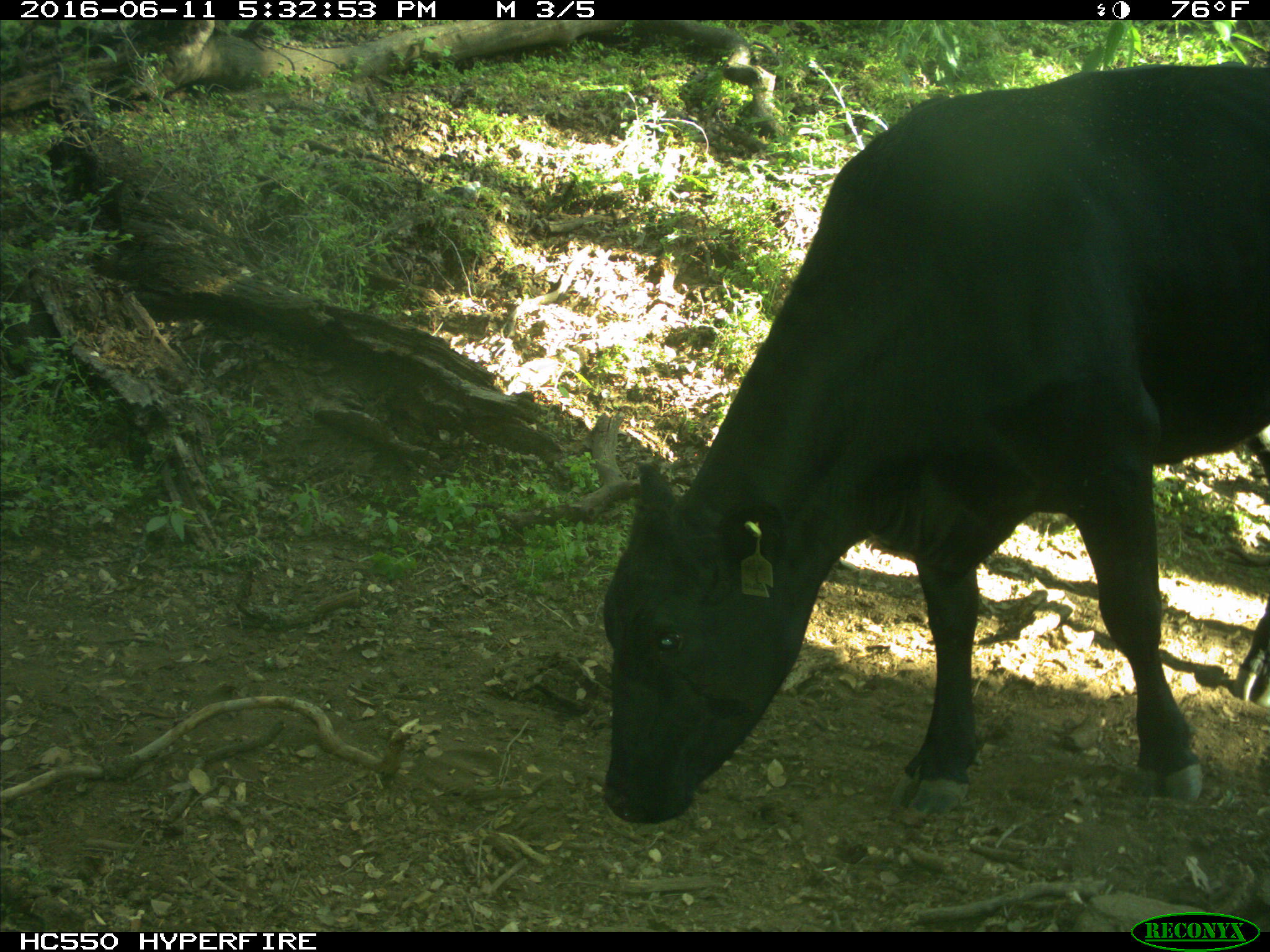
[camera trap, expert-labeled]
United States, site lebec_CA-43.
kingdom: Animalia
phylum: Chordata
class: Mammalia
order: Artiodactyla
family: Bovidae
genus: Bos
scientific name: Bos taurus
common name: domestic cow